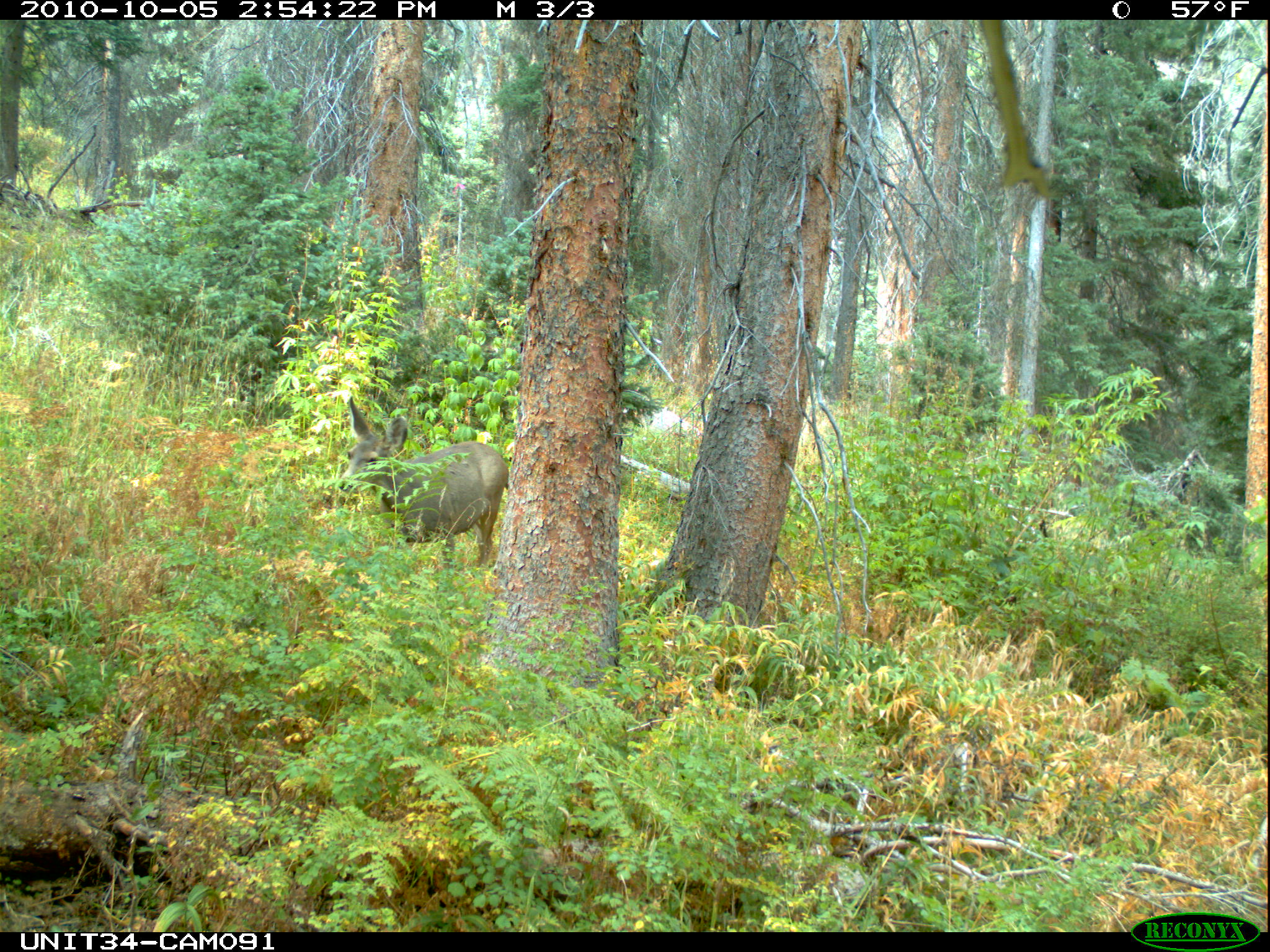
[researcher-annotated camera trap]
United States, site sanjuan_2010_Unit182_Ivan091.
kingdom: Animalia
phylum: Chordata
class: Mammalia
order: Artiodactyla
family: Cervidae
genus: Odocoileus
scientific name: Odocoileus hemionus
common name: mule deer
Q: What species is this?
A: Odocoileus hemionus (mule deer).